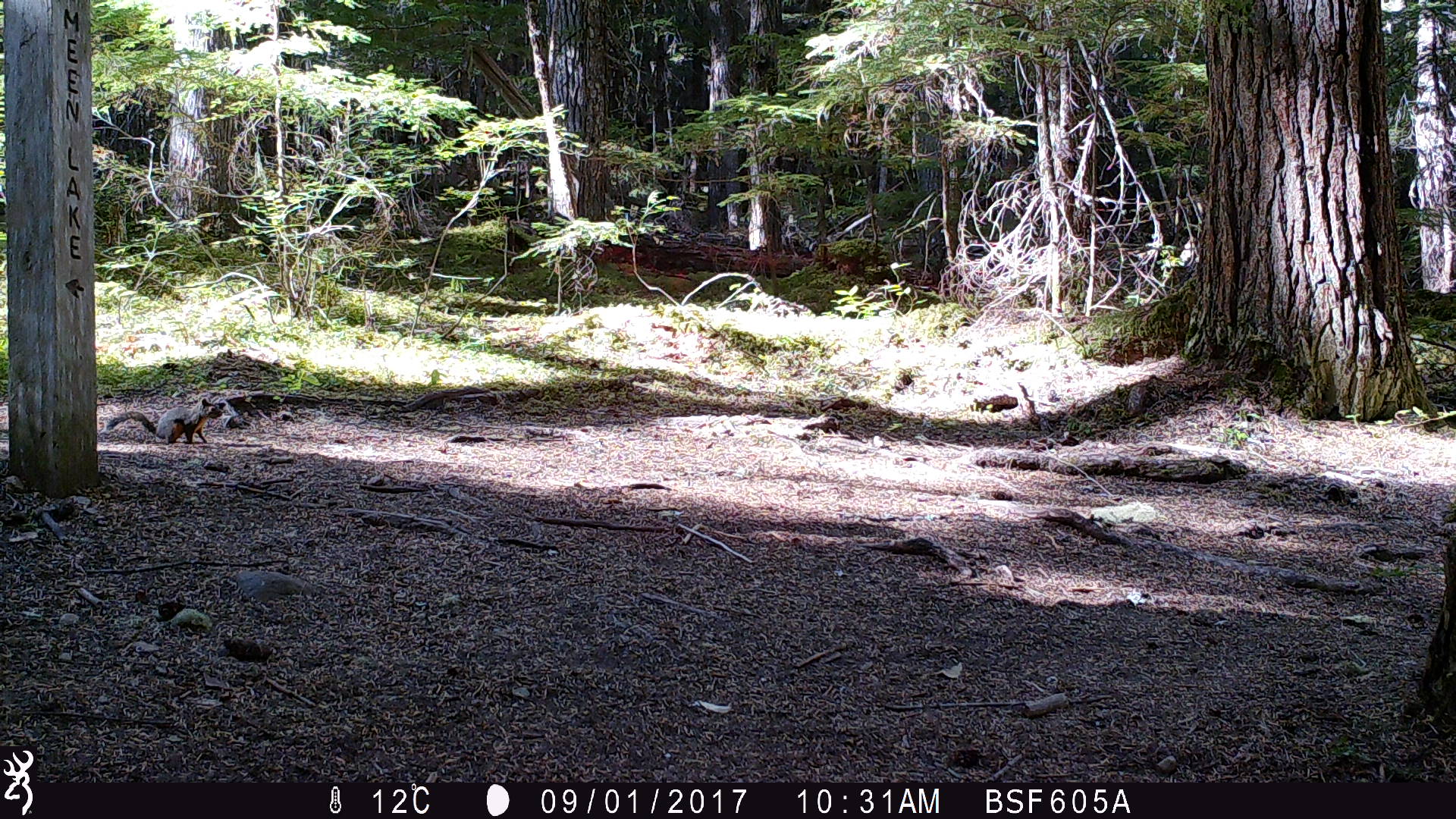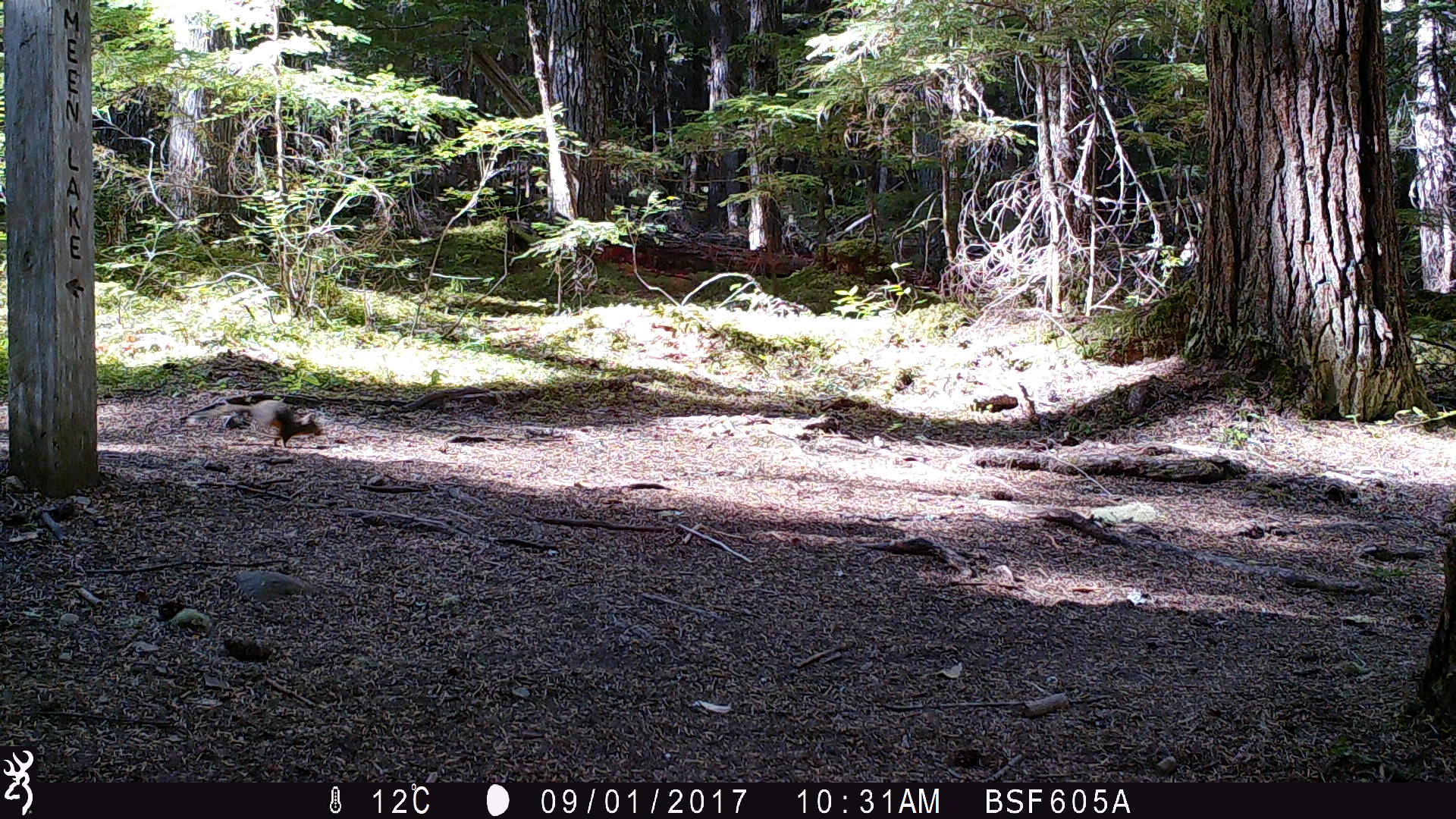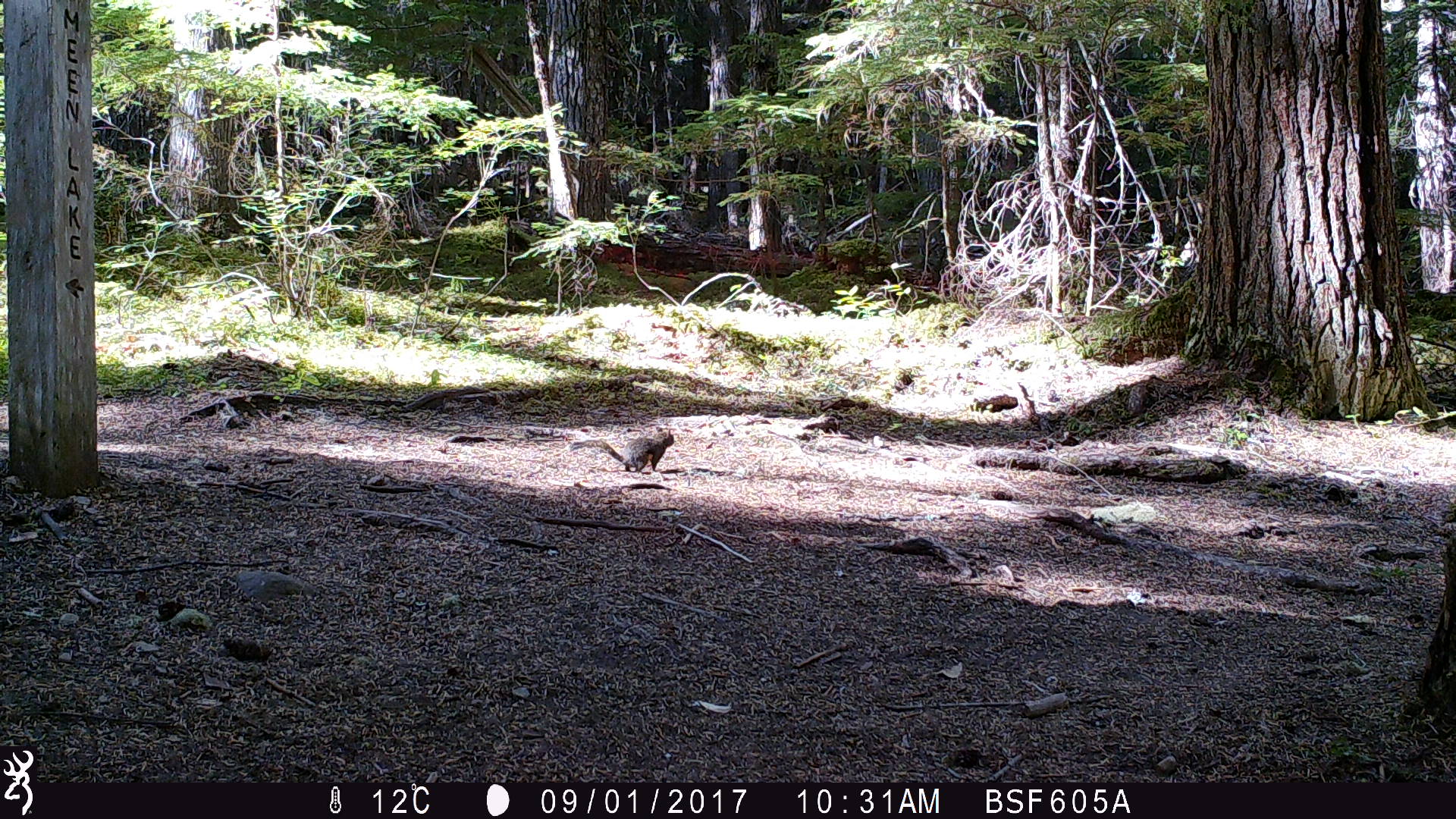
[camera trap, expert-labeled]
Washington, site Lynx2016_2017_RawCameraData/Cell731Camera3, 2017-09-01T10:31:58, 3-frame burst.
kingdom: Animalia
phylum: Chordata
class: Mammalia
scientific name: Mammalia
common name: small mammal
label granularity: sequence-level